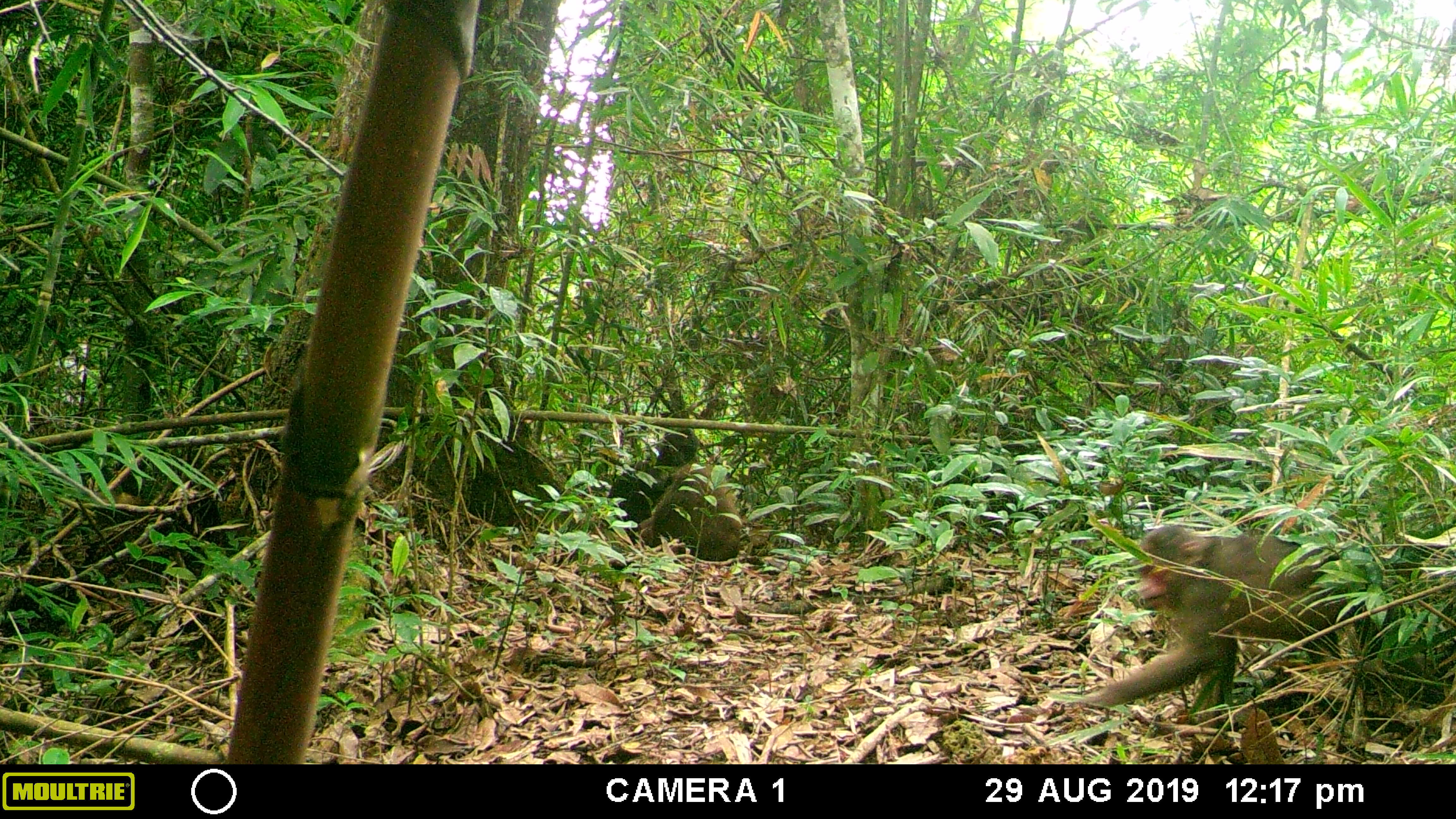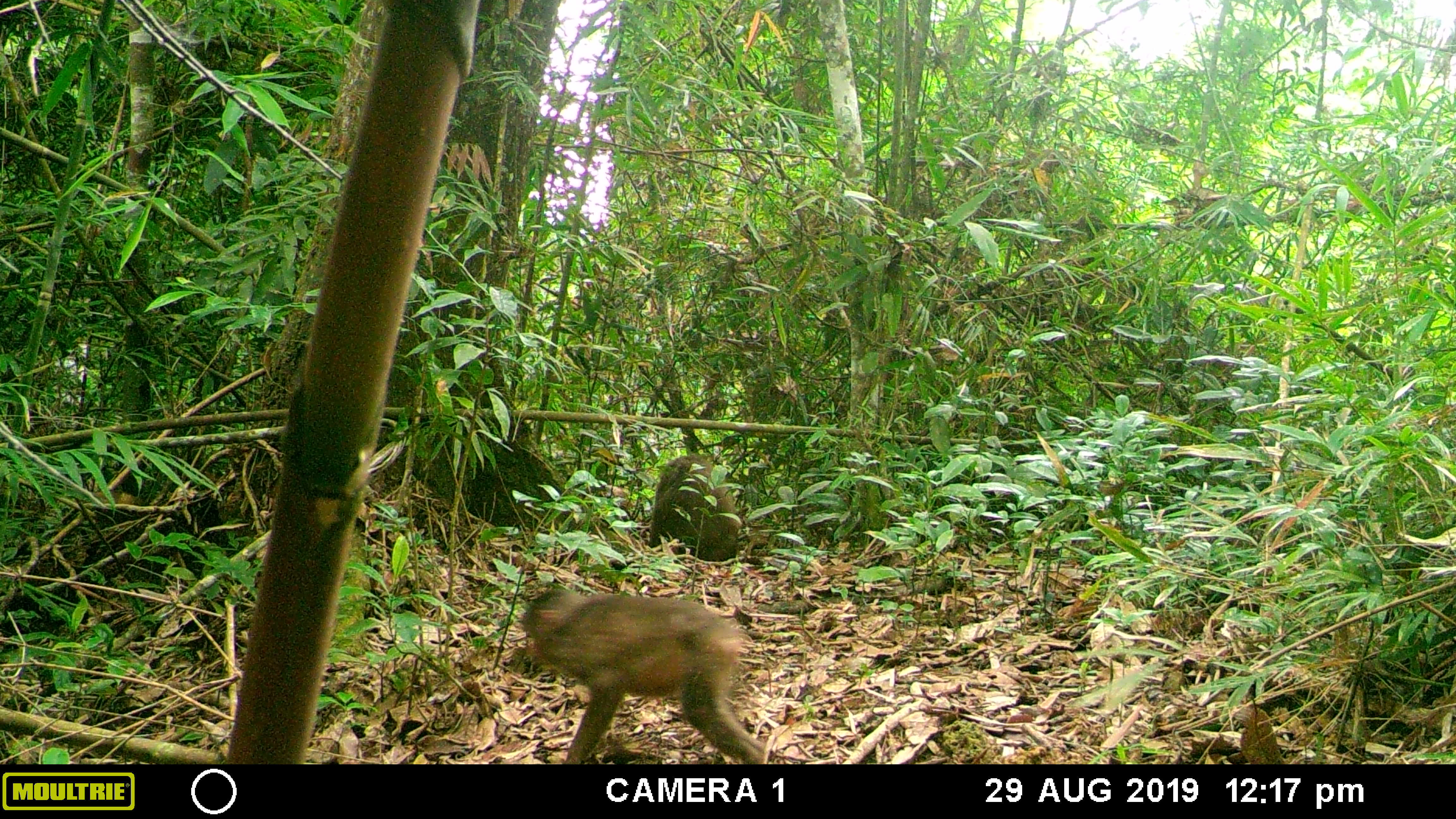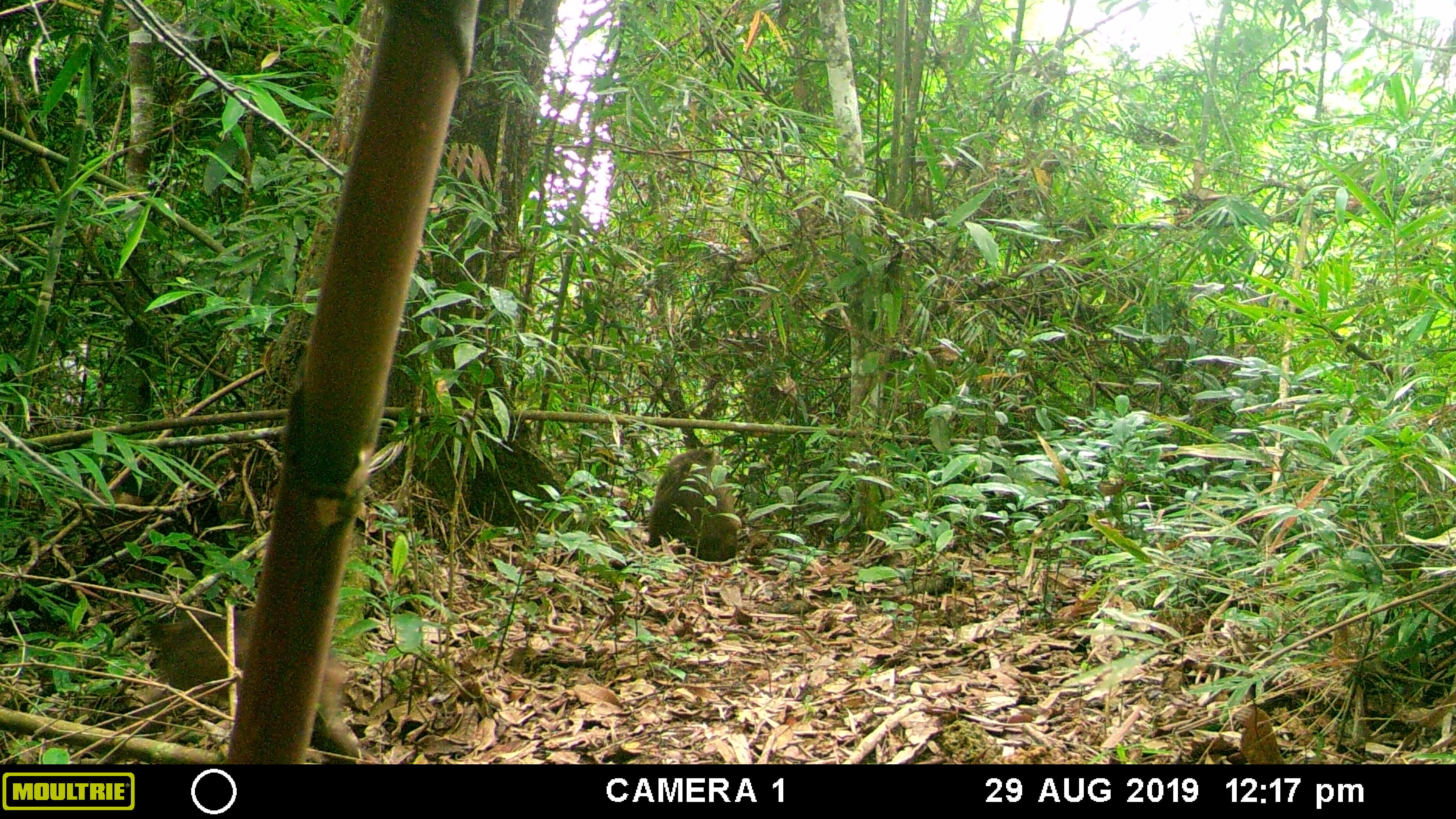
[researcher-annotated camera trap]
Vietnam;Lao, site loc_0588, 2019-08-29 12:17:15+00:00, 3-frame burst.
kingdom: Animalia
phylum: Chordata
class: Mammalia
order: Primates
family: Cercopithecidae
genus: Macaca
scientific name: Macaca arctoides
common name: stump-tailed macaque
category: stump tailed macaque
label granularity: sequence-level